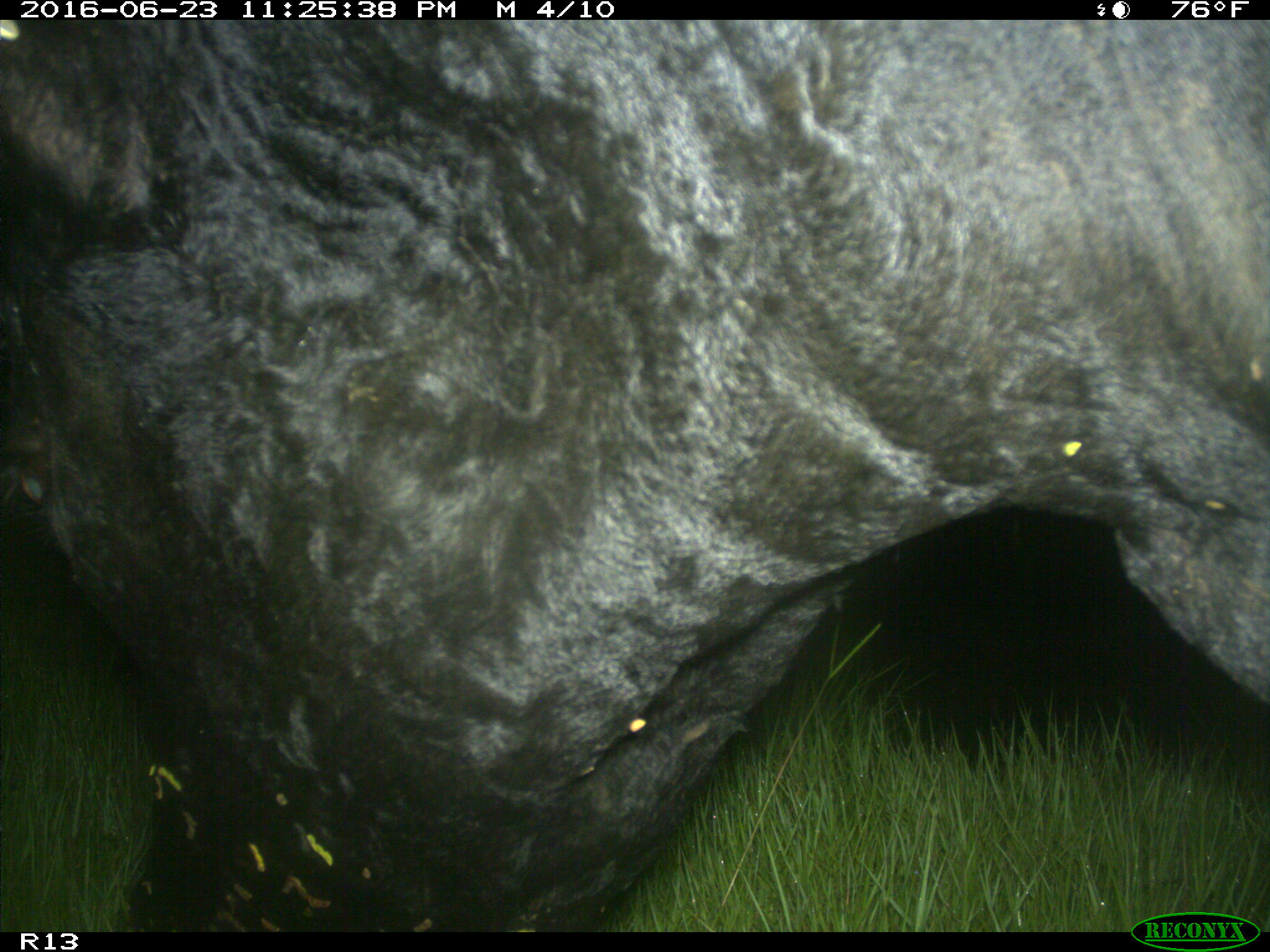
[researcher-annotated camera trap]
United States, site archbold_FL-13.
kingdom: Animalia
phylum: Chordata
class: Mammalia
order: Artiodactyla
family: Bovidae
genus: Bos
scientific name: Bos taurus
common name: domestic cow